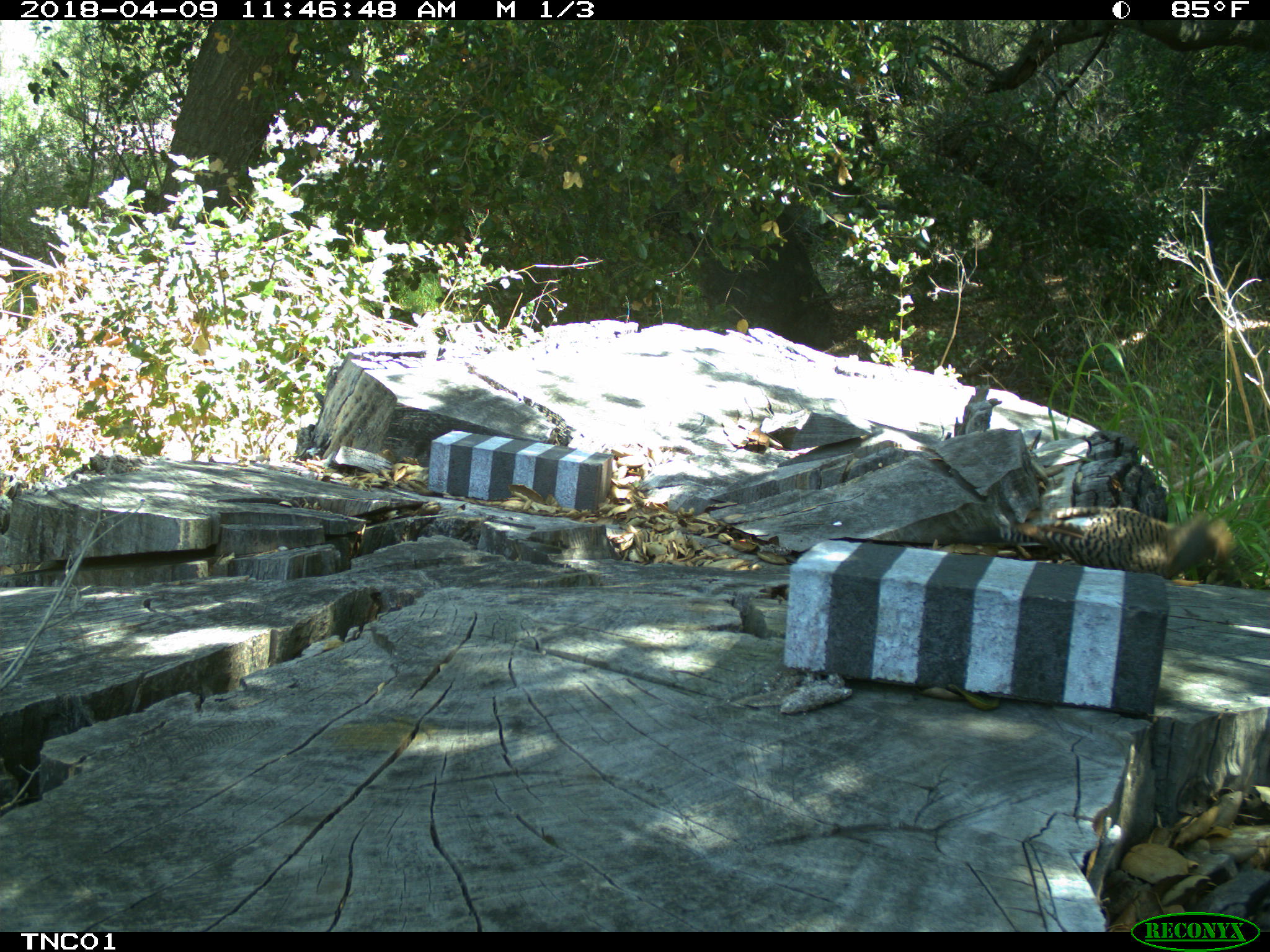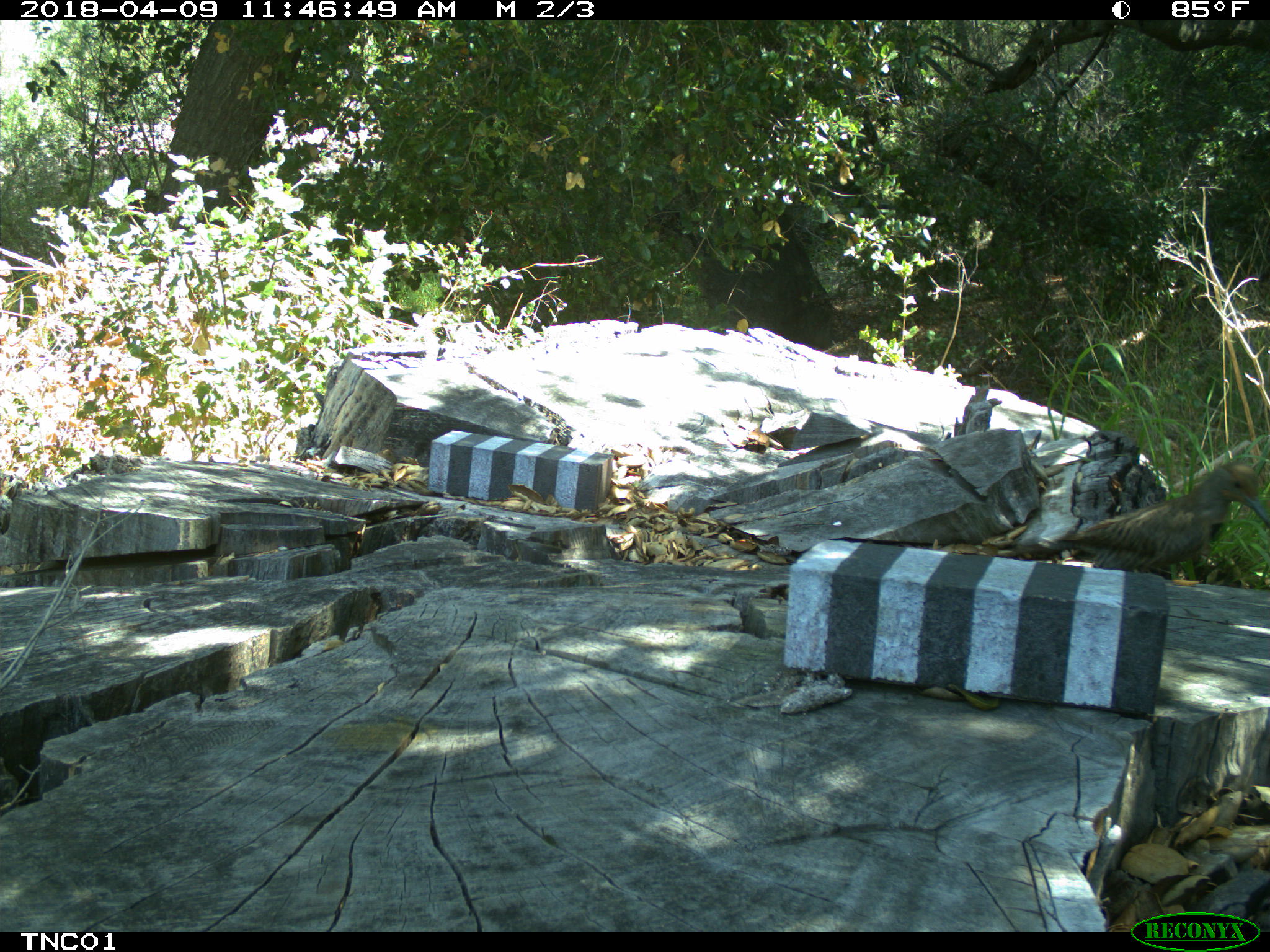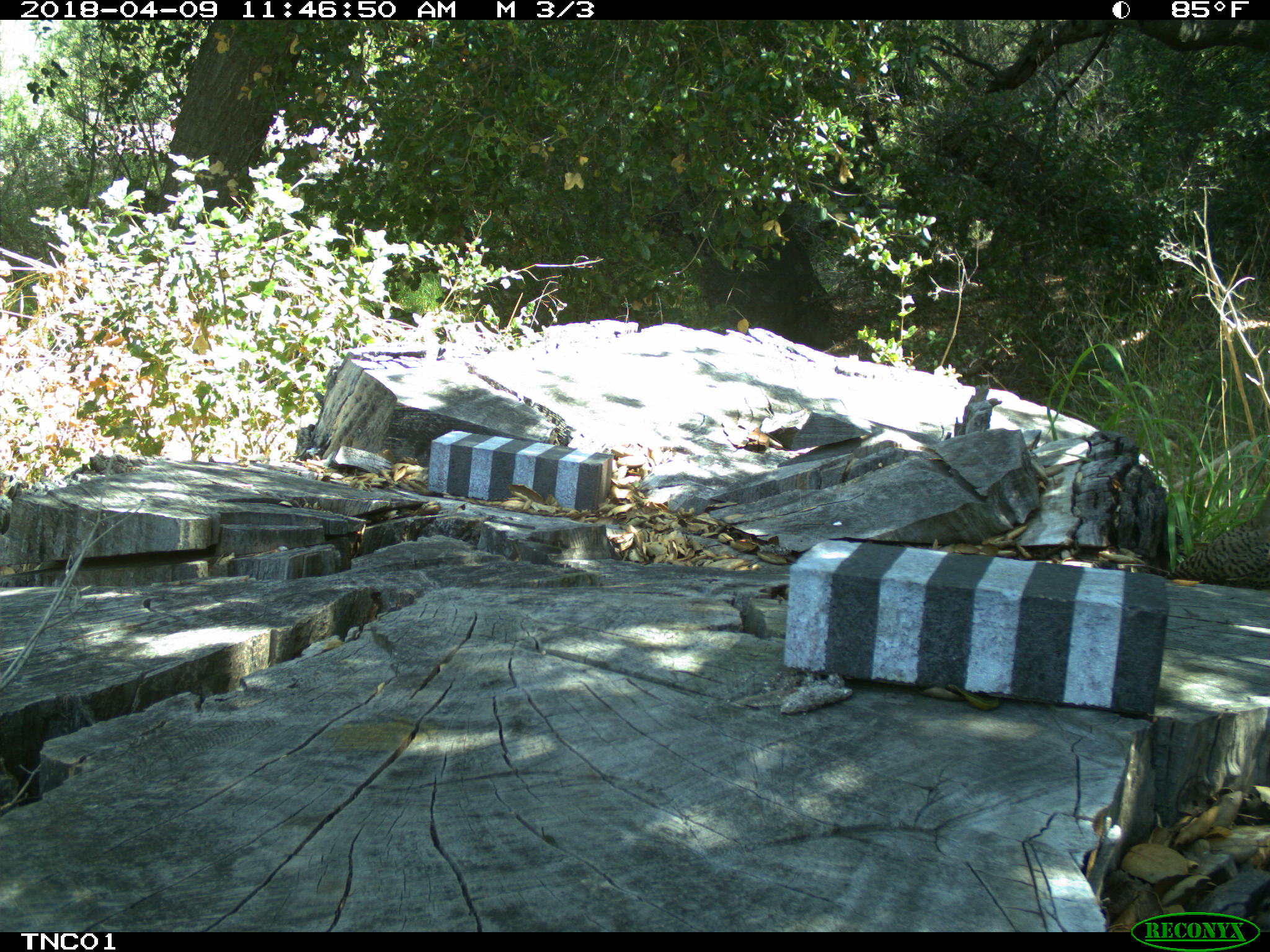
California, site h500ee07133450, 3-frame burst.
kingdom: Animalia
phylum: Chordata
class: Aves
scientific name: Aves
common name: bird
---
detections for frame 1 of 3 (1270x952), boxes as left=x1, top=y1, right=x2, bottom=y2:
bird: left=957, top=505, right=1234, bottom=579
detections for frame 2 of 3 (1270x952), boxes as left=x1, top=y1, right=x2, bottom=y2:
bird: left=1012, top=461, right=1269, bottom=570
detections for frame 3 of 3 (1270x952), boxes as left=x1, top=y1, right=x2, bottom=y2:
bird: left=1163, top=488, right=1269, bottom=589